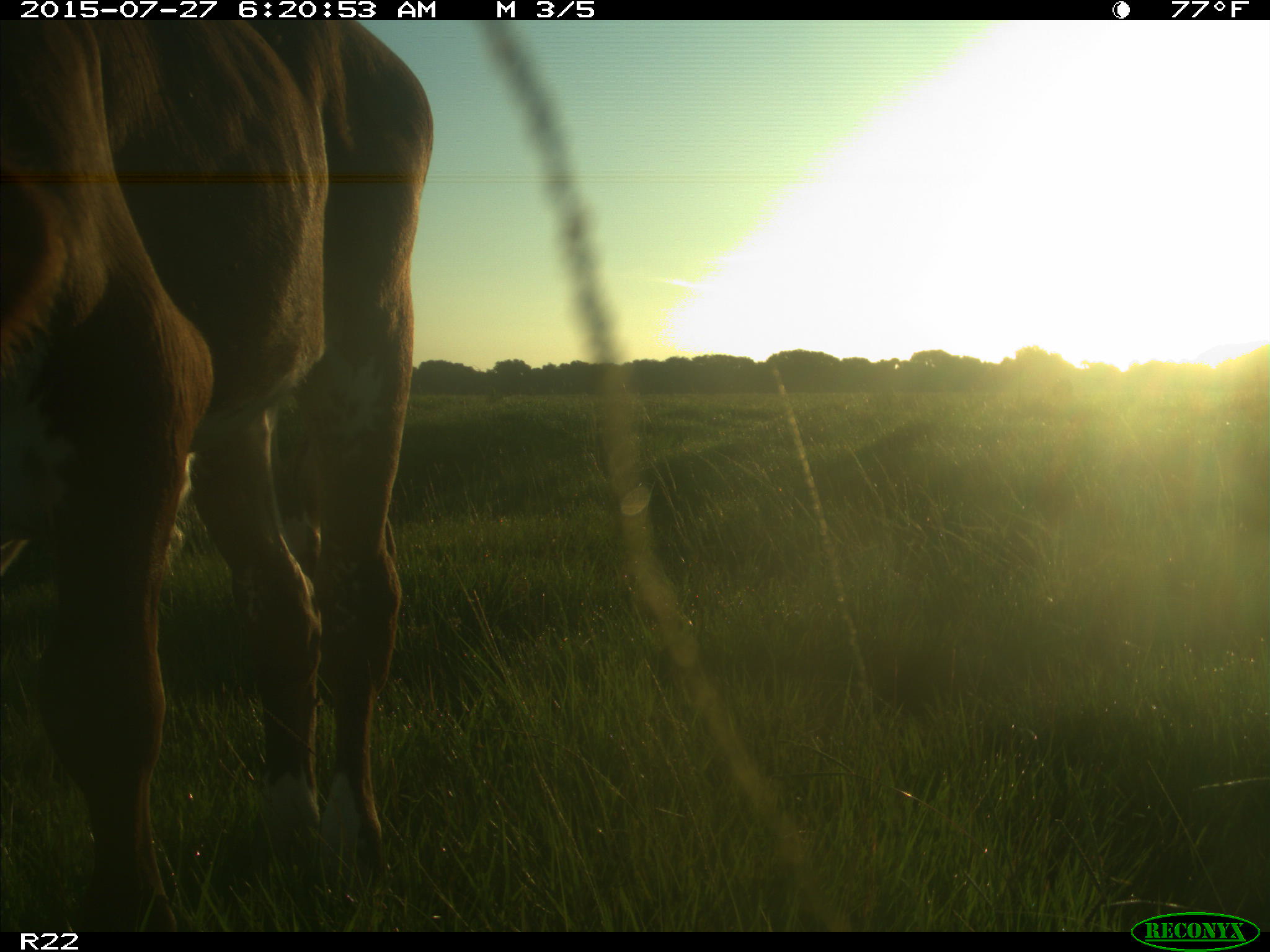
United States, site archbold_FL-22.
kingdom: Animalia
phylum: Chordata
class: Mammalia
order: Artiodactyla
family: Bovidae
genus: Bos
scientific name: Bos taurus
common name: domestic cow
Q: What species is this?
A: Bos taurus (domestic cow).